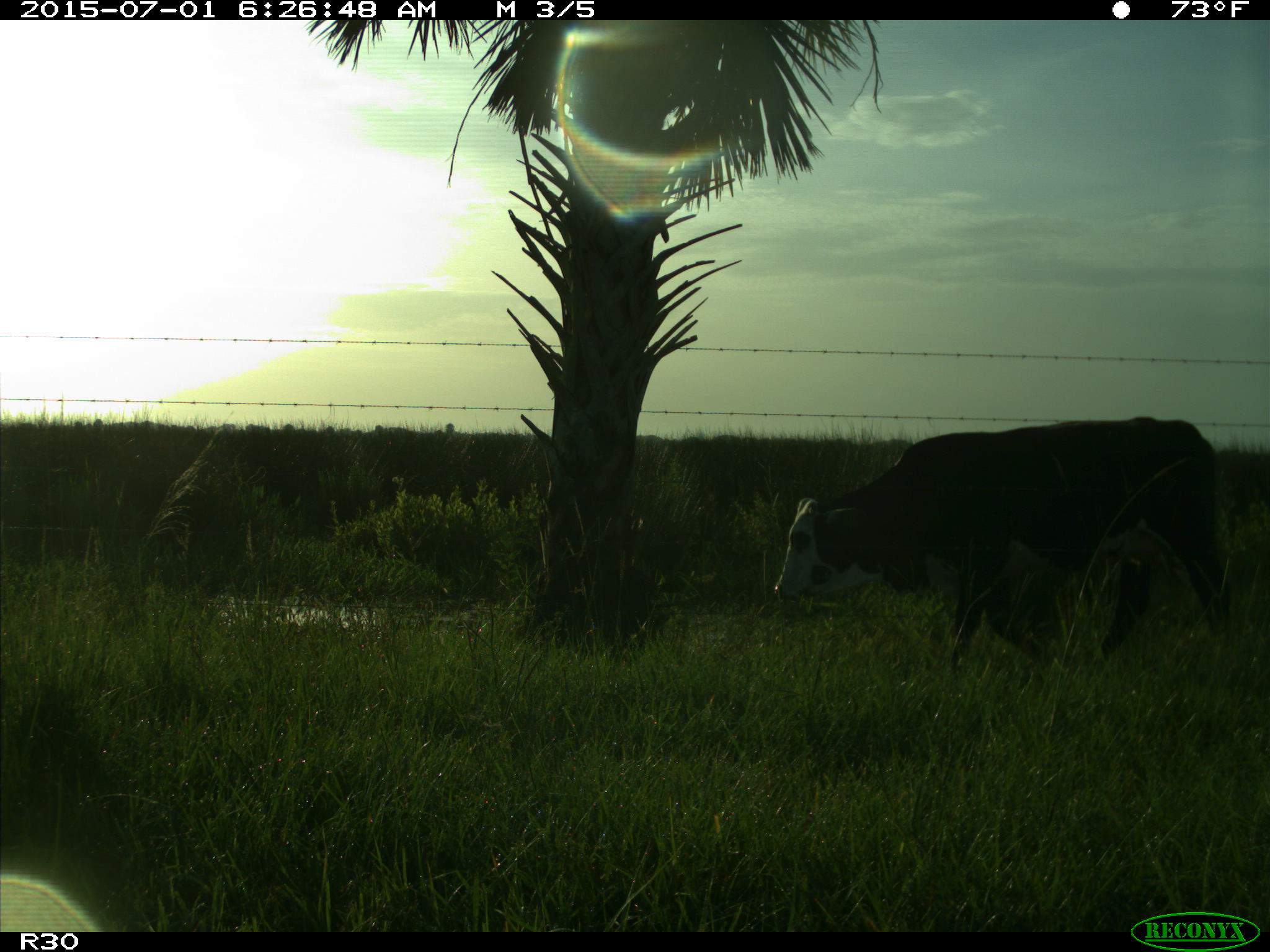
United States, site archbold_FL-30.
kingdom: Animalia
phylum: Chordata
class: Mammalia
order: Artiodactyla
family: Bovidae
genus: Bos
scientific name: Bos taurus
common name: domestic cow